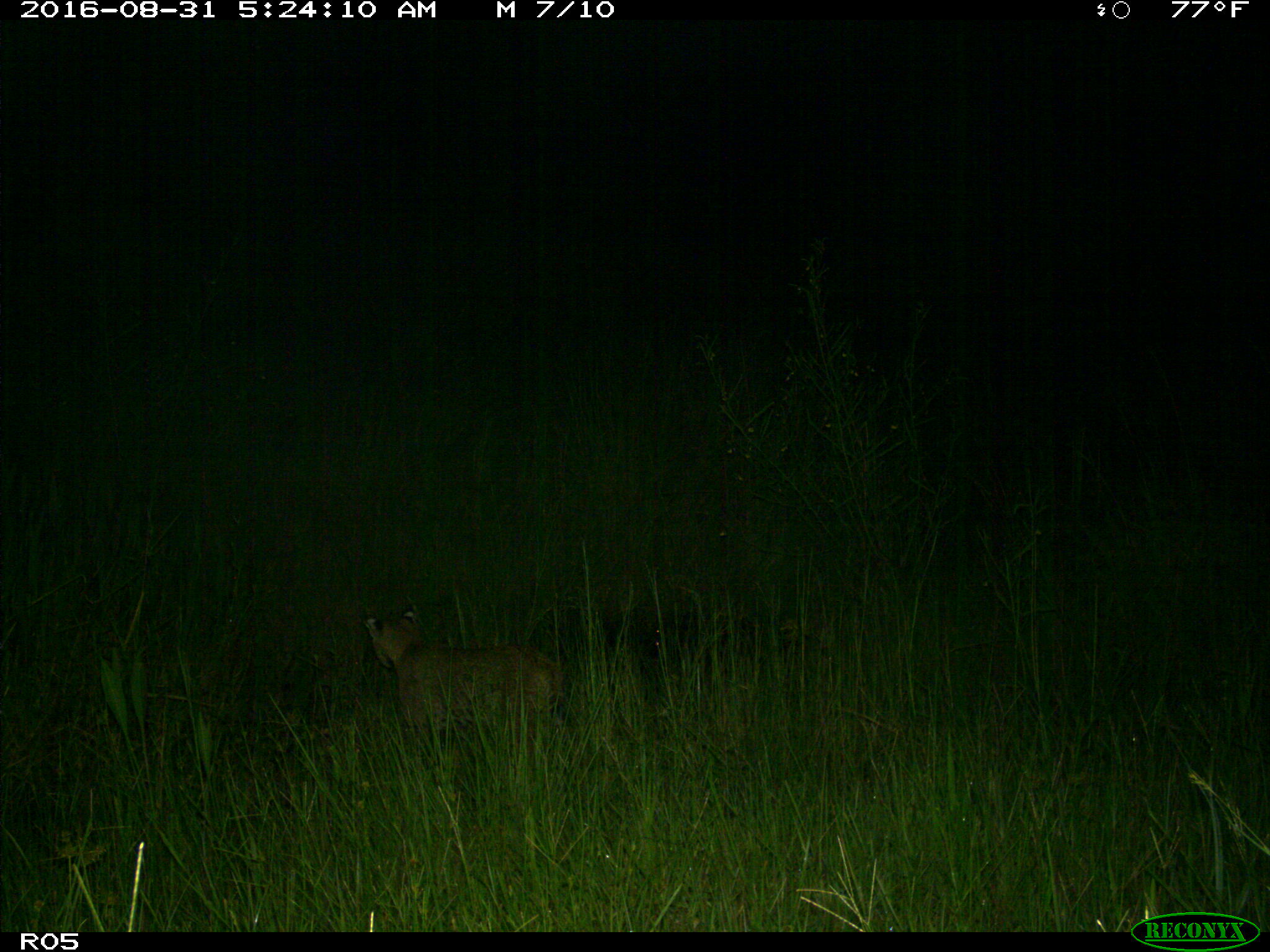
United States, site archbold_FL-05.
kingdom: Animalia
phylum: Chordata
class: Mammalia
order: Carnivora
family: Felidae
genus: Lynx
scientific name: Lynx rufus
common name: bobcat